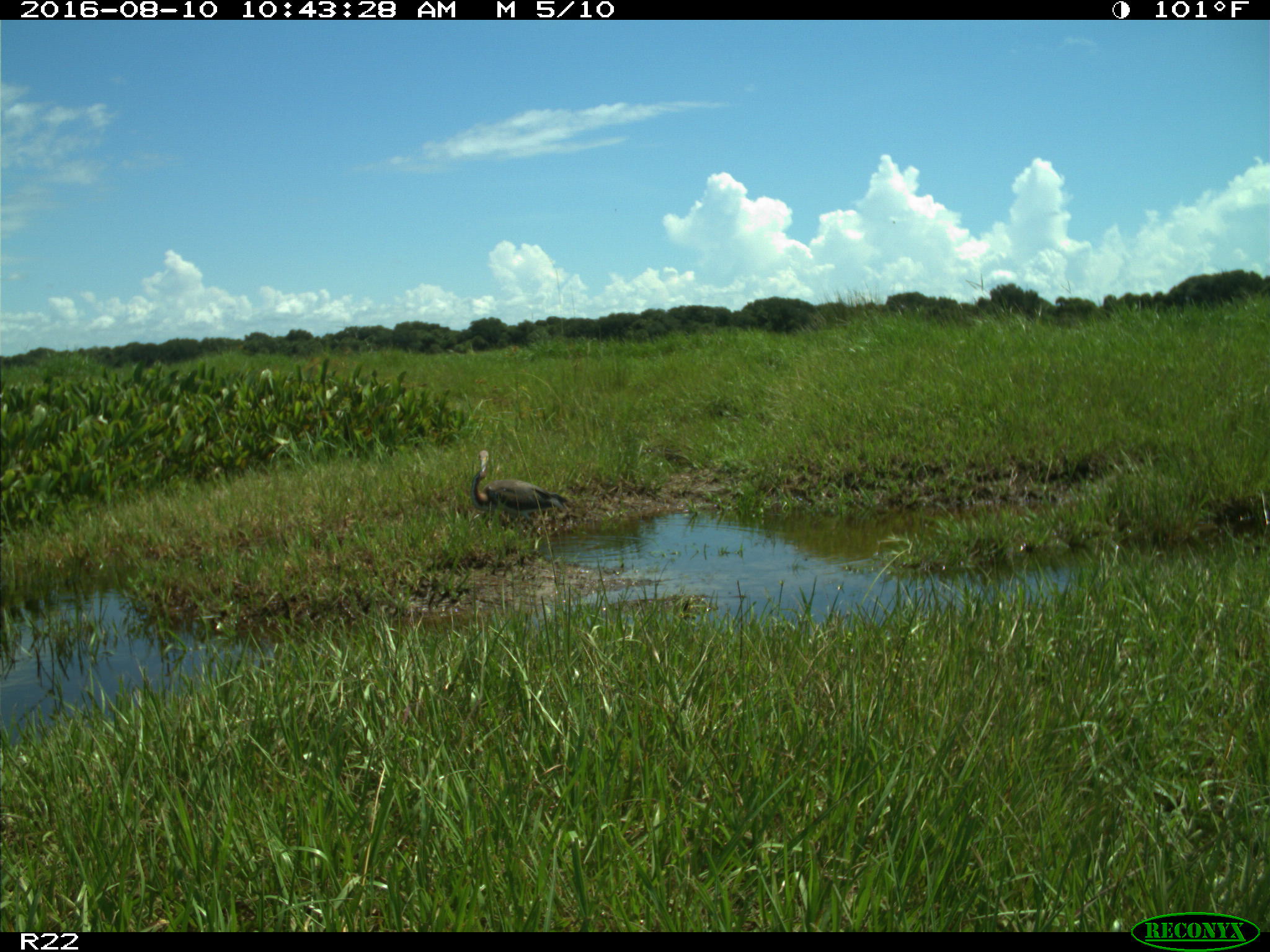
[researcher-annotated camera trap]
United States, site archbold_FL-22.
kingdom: Animalia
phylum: Chordata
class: Aves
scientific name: Aves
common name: birds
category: unidentified bird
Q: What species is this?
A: Unidentified bird (birds) (Aves).